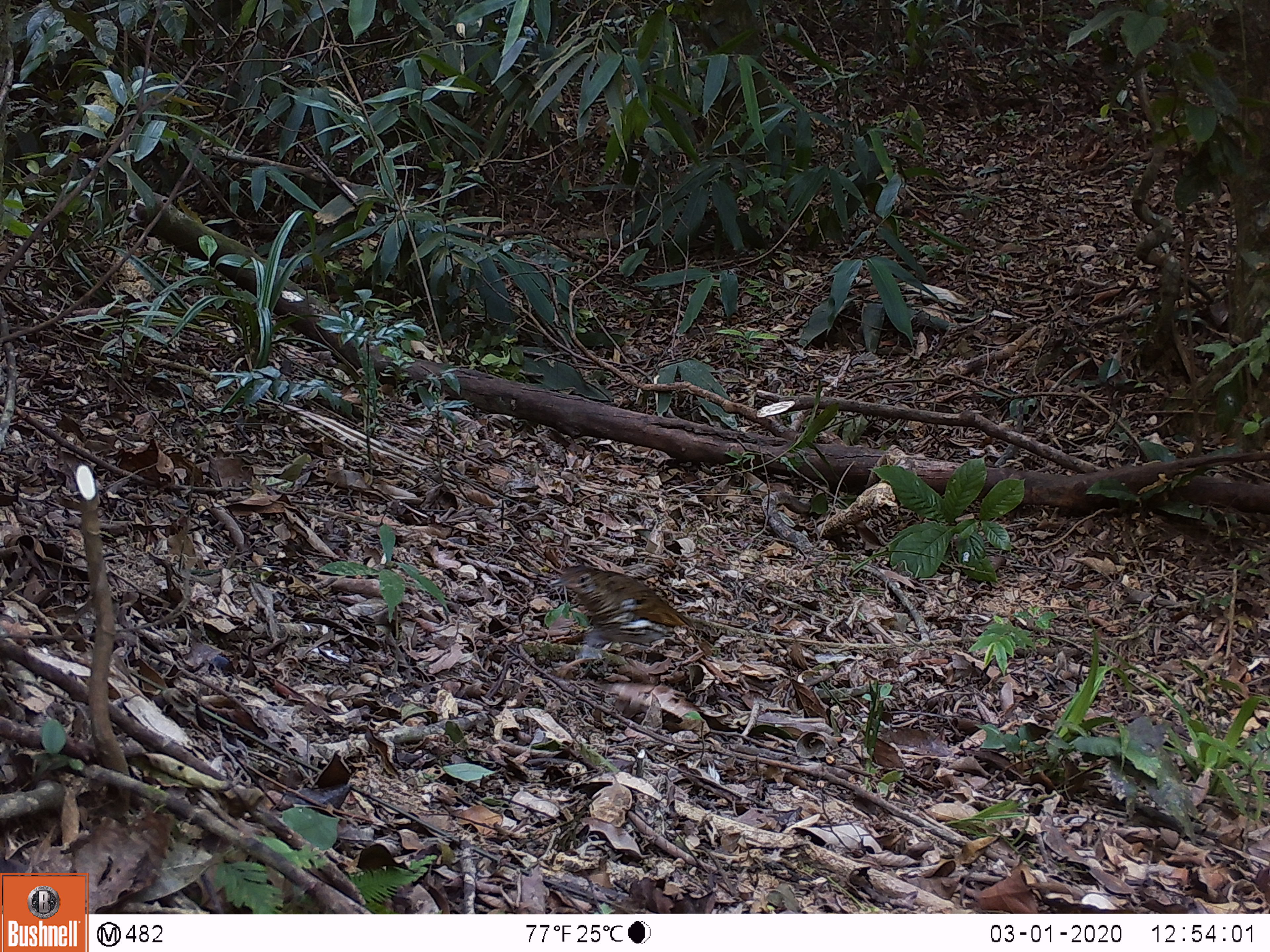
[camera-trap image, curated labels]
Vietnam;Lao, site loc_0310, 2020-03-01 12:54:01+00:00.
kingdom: Animalia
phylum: Chordata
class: Aves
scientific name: Aves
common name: bird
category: unidentified bird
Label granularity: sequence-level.